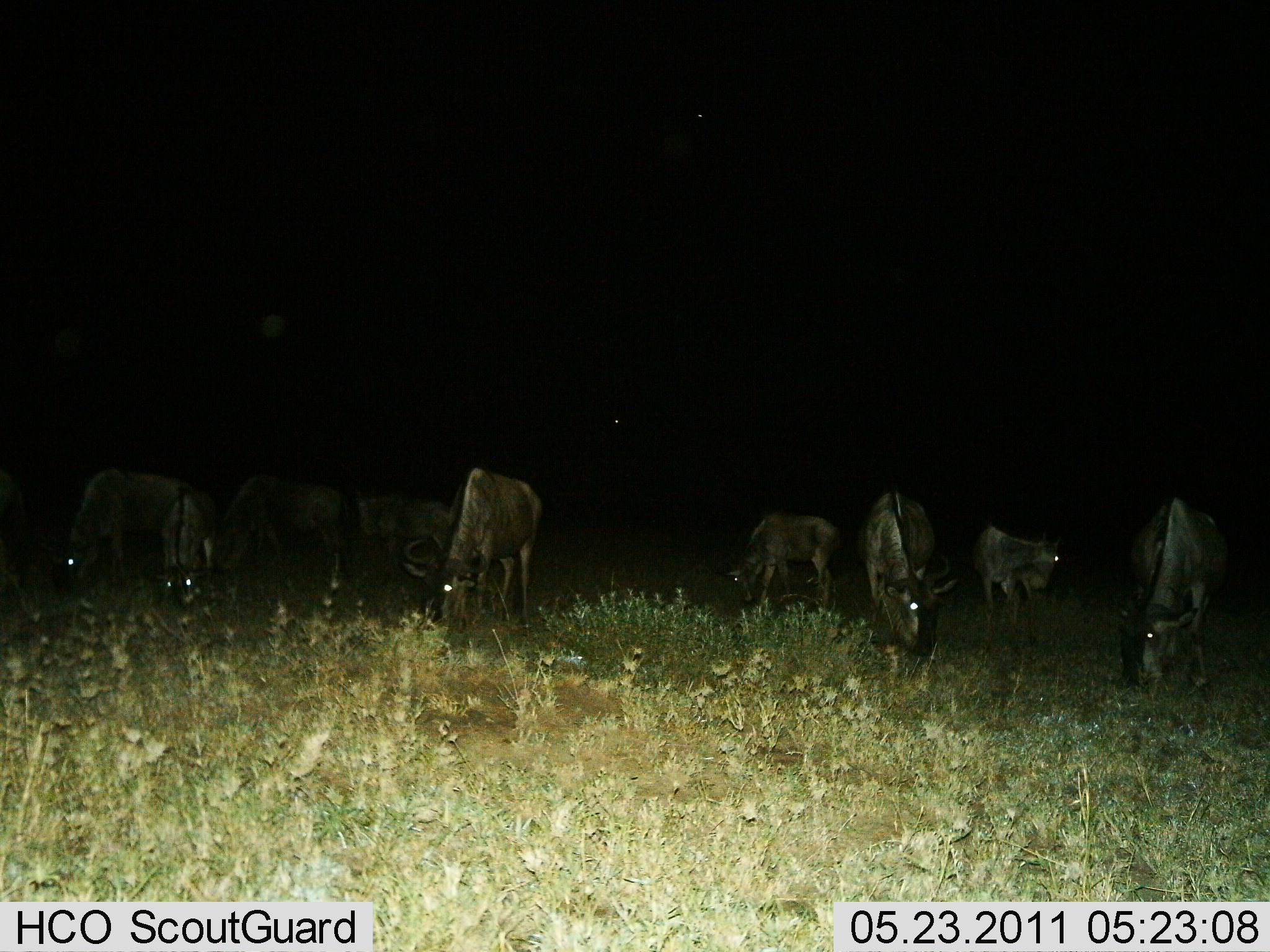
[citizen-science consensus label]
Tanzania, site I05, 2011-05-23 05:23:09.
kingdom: Animalia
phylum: Chordata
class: Mammalia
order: Artiodactyla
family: Bovidae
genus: Connochaetes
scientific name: Connochaetes taurinus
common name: blue wildebeest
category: wildebeest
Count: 9.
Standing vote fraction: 17%.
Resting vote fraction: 0%.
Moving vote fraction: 0%.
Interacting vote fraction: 0%.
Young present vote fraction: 0%.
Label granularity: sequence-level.